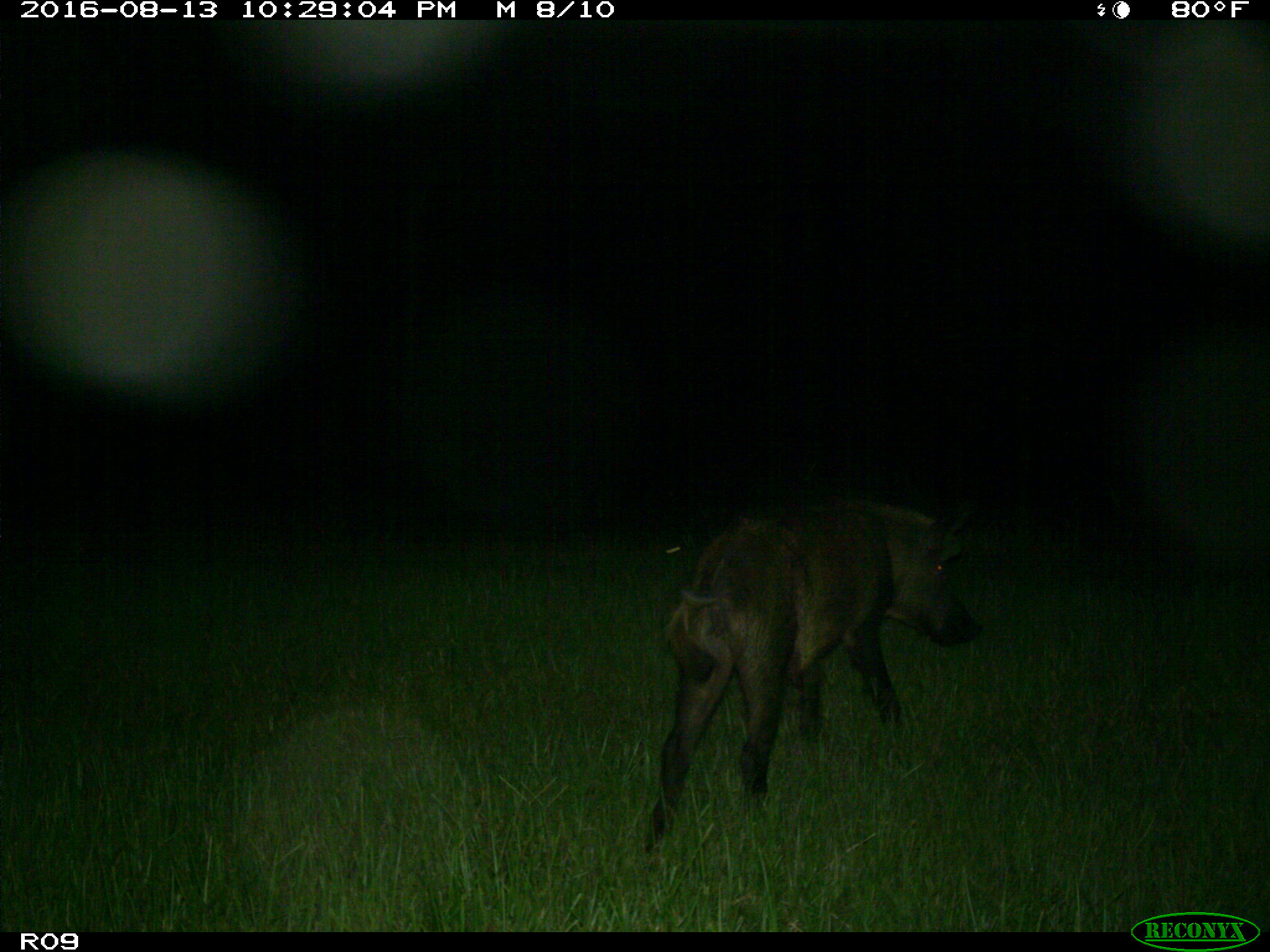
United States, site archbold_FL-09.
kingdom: Animalia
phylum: Chordata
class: Mammalia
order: Artiodactyla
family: Suidae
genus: Sus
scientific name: Sus scrofa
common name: wild boar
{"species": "Sus scrofa (wild boar)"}